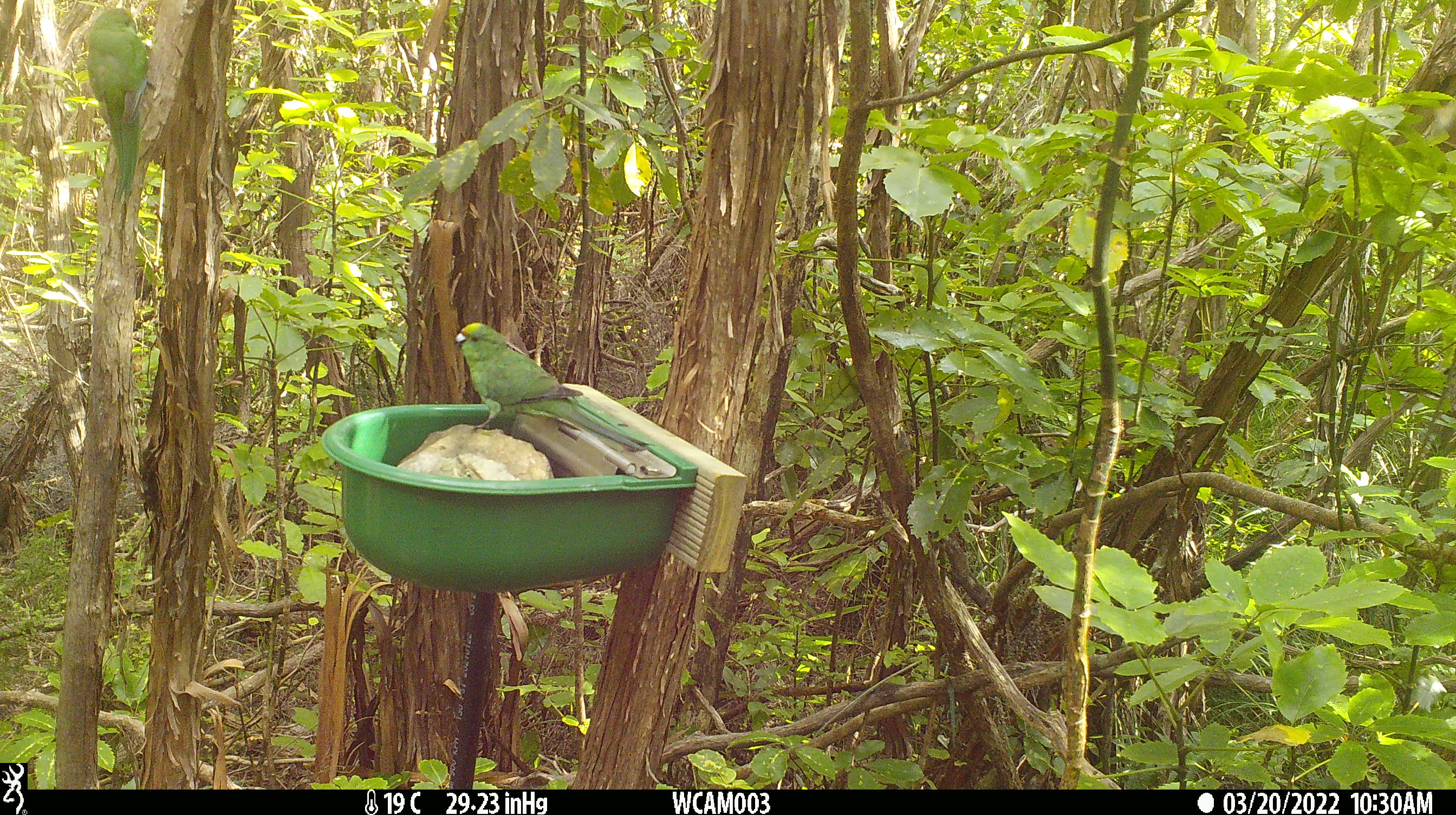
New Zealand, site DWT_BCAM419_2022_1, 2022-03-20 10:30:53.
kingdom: Animalia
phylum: Chordata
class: Aves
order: Psittaciformes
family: Psittaculidae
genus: Cyanoramphus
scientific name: Cyanoramphus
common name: parakeet